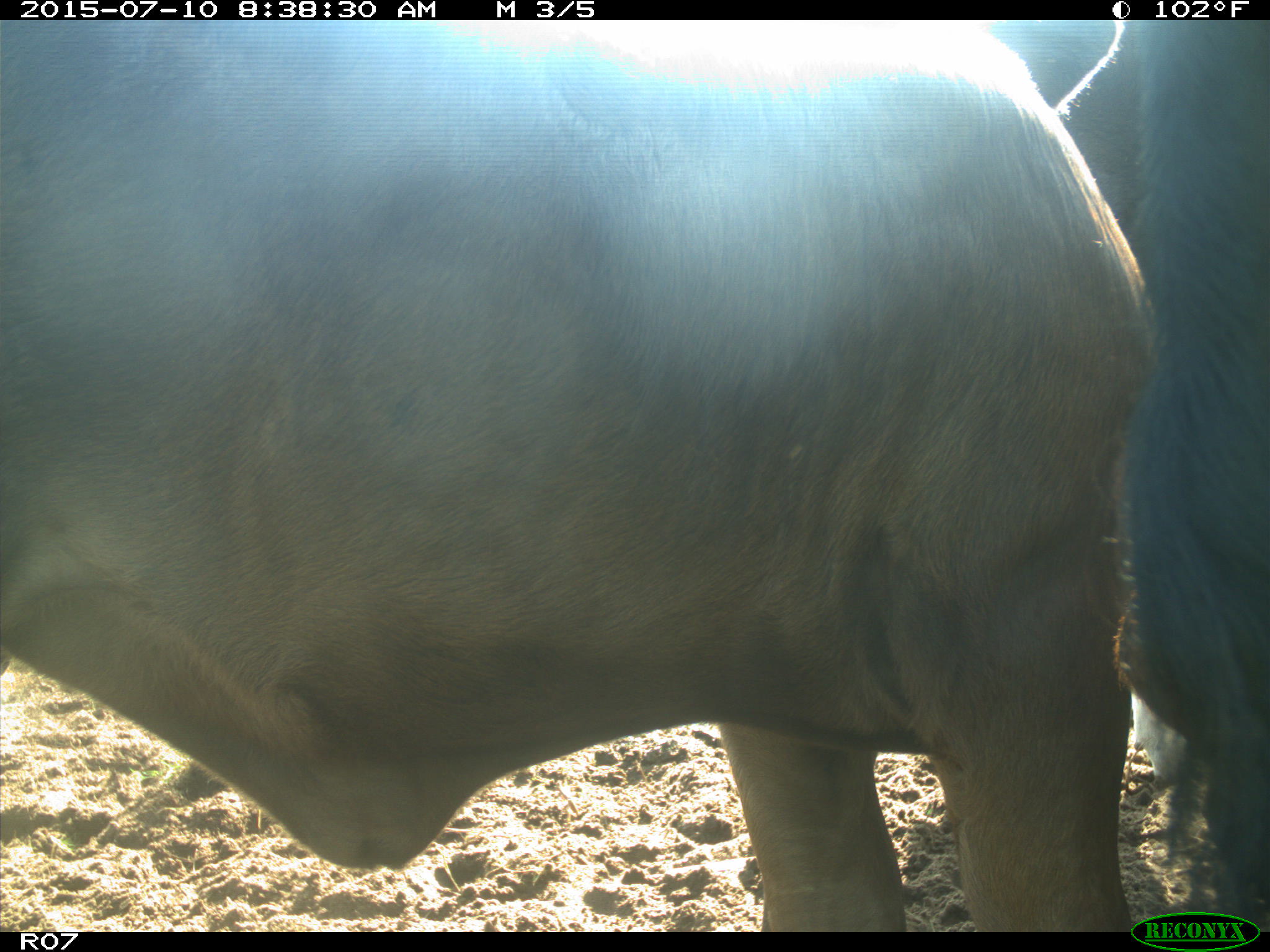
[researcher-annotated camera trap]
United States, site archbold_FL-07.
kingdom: Animalia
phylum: Chordata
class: Mammalia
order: Artiodactyla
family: Bovidae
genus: Bos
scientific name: Bos taurus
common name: domestic cow